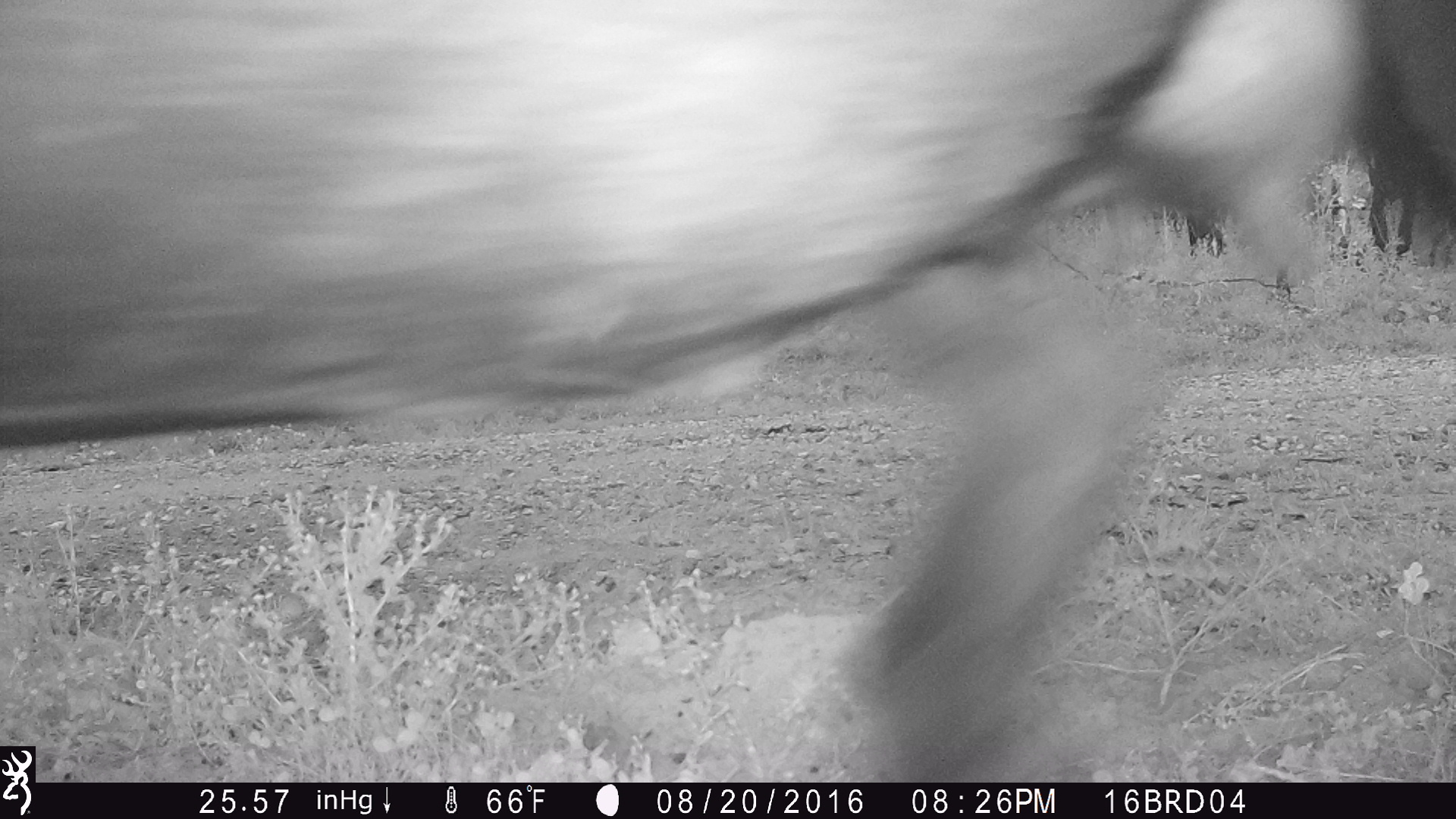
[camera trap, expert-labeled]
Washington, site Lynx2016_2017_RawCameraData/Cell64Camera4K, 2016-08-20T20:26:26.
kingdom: Animalia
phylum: Chordata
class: Mammalia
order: Artiodactyla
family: Bovidae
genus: Bos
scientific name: Bos taurus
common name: domestic cattle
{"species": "domestic cattle (Bos taurus)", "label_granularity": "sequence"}